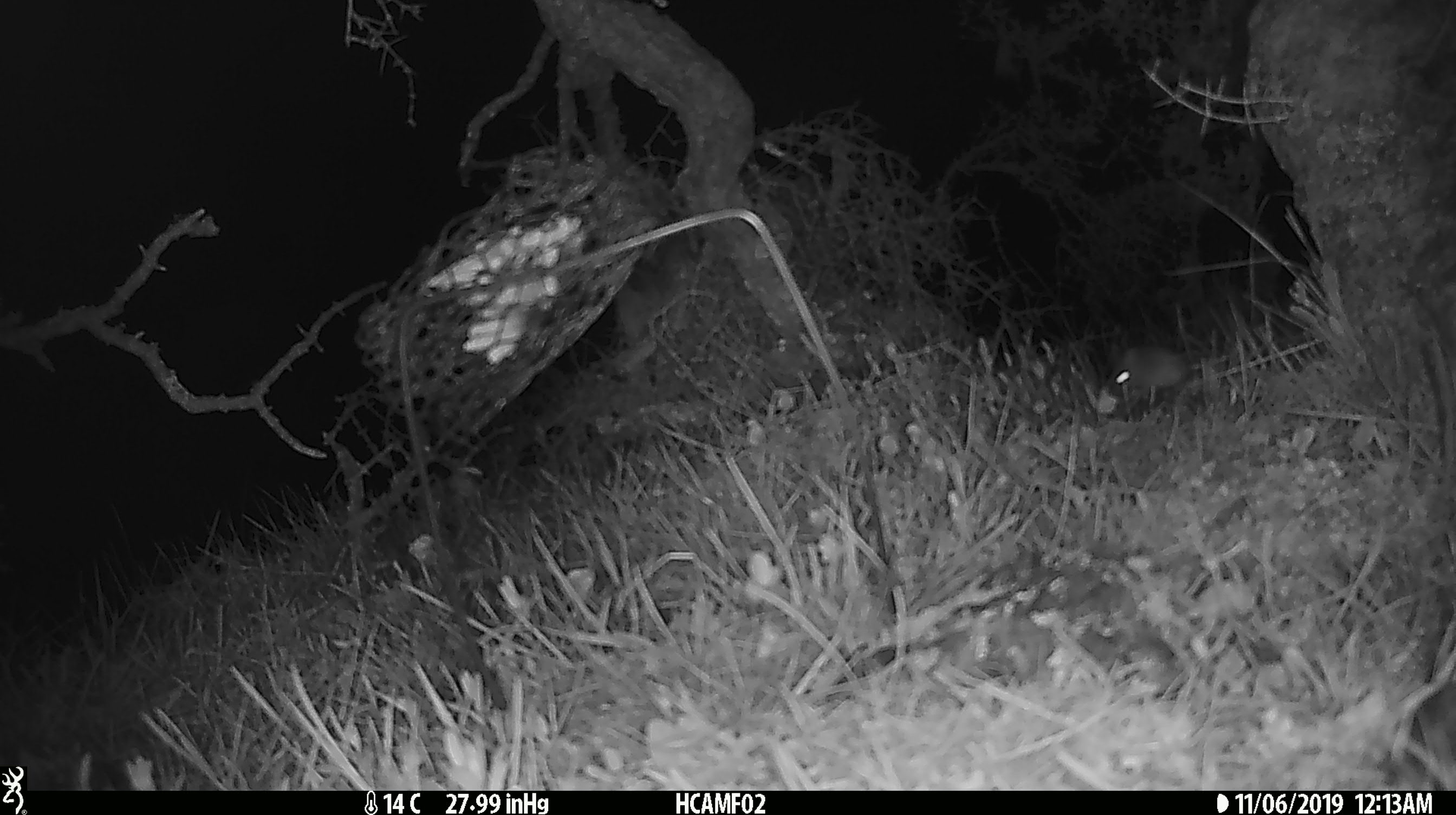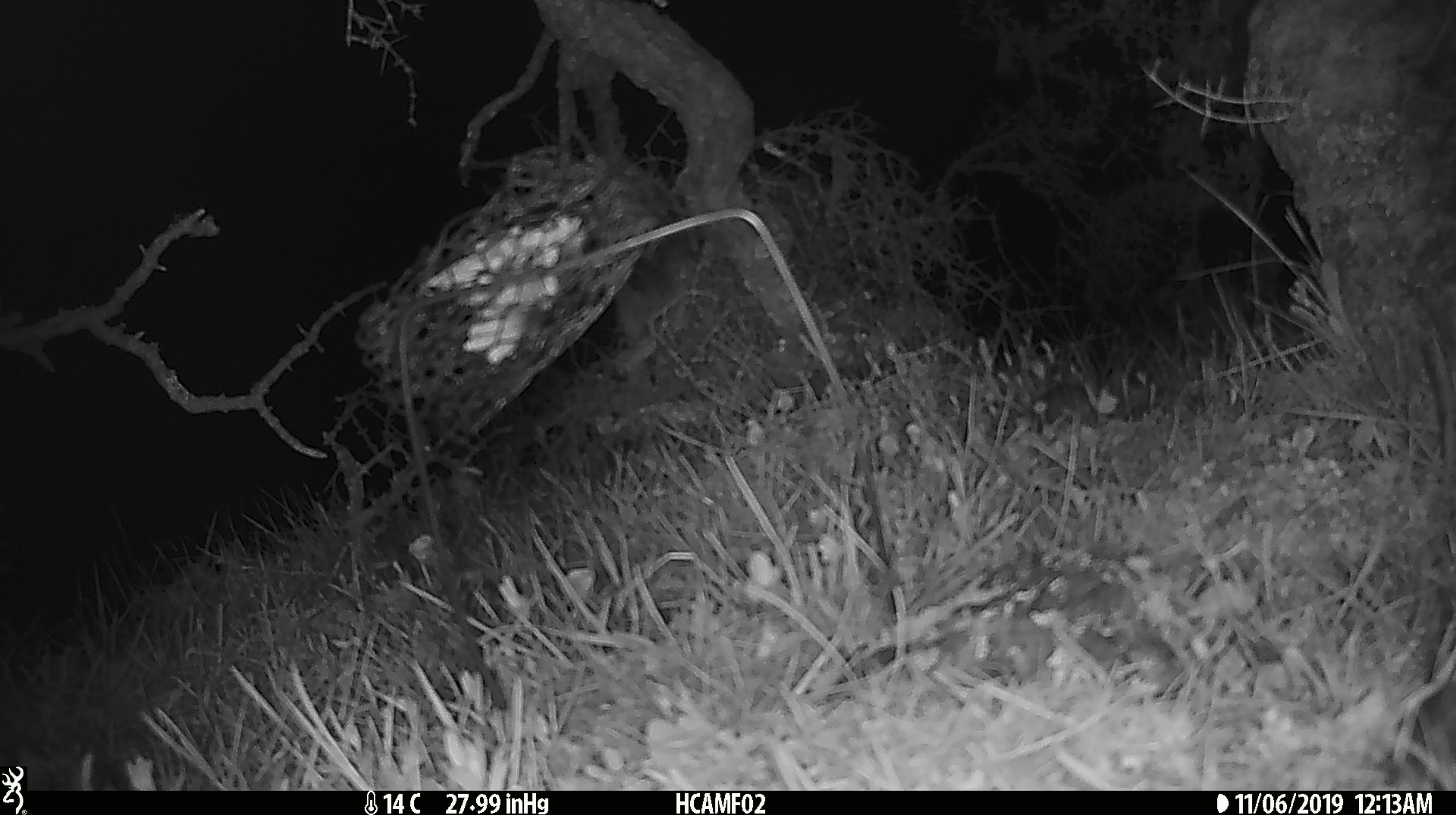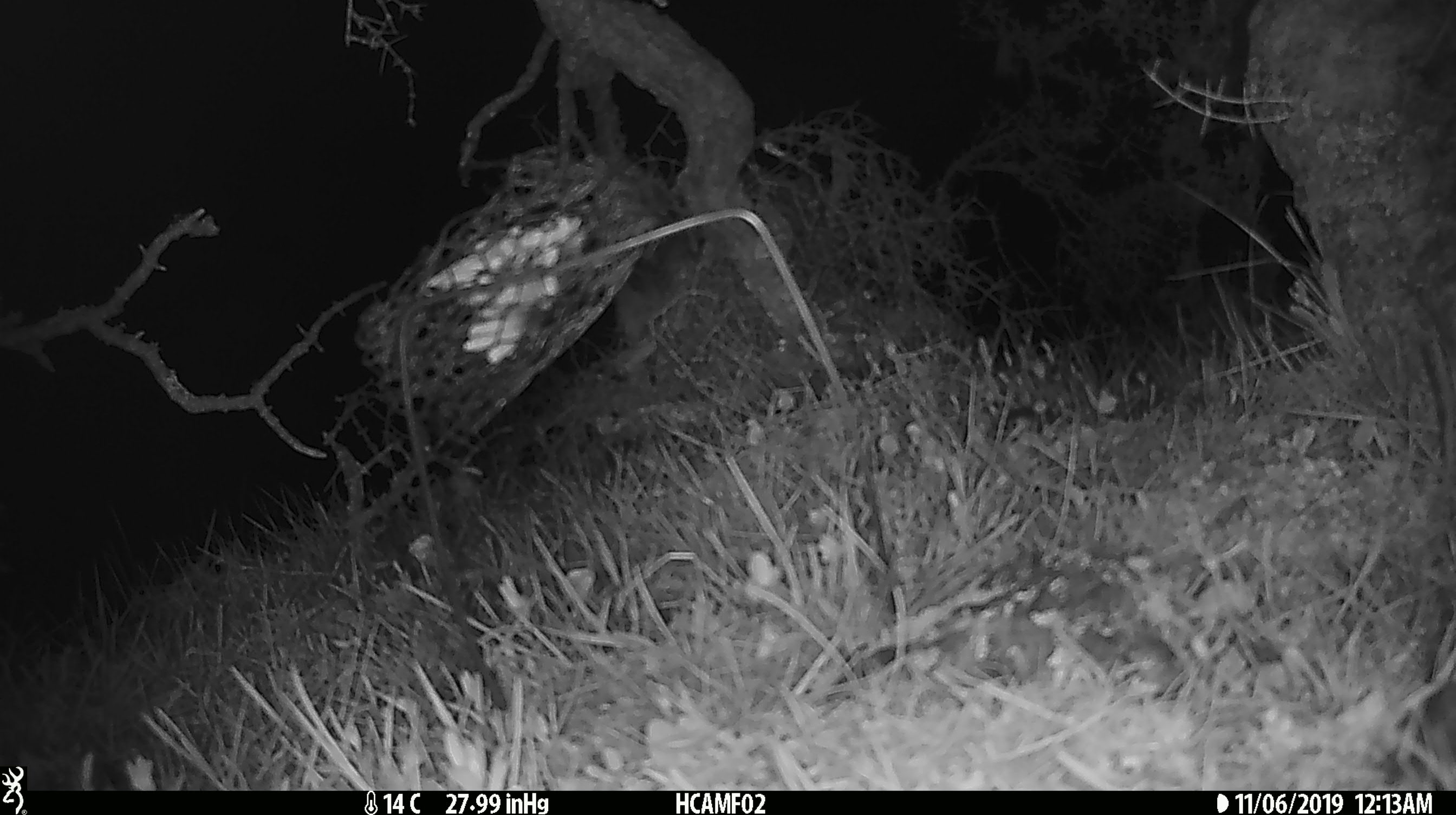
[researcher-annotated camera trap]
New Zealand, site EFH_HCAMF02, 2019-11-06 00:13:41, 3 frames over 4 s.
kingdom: Animalia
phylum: Chordata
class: Mammalia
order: Rodentia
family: Muridae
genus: Mus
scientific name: Mus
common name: mouse